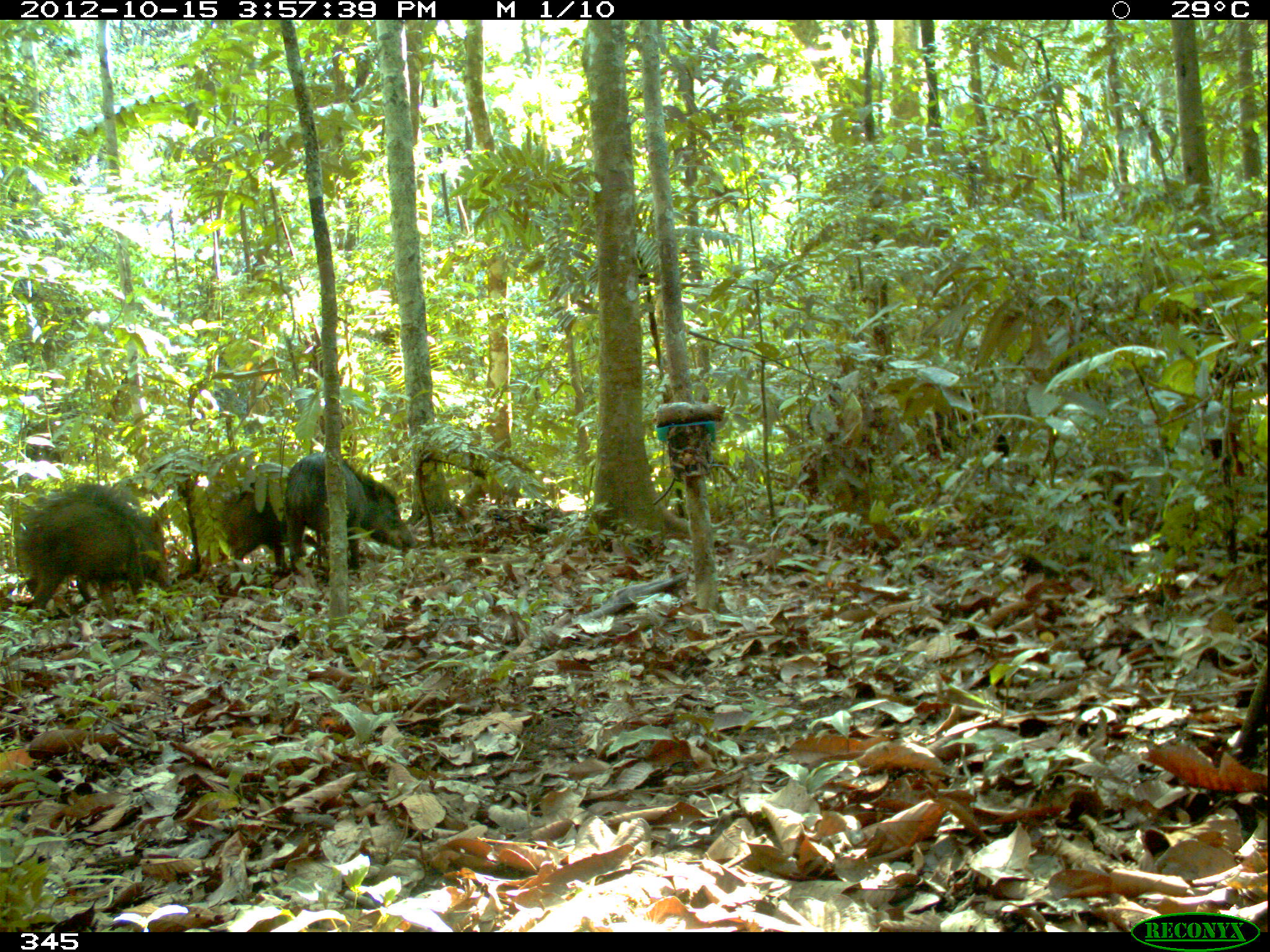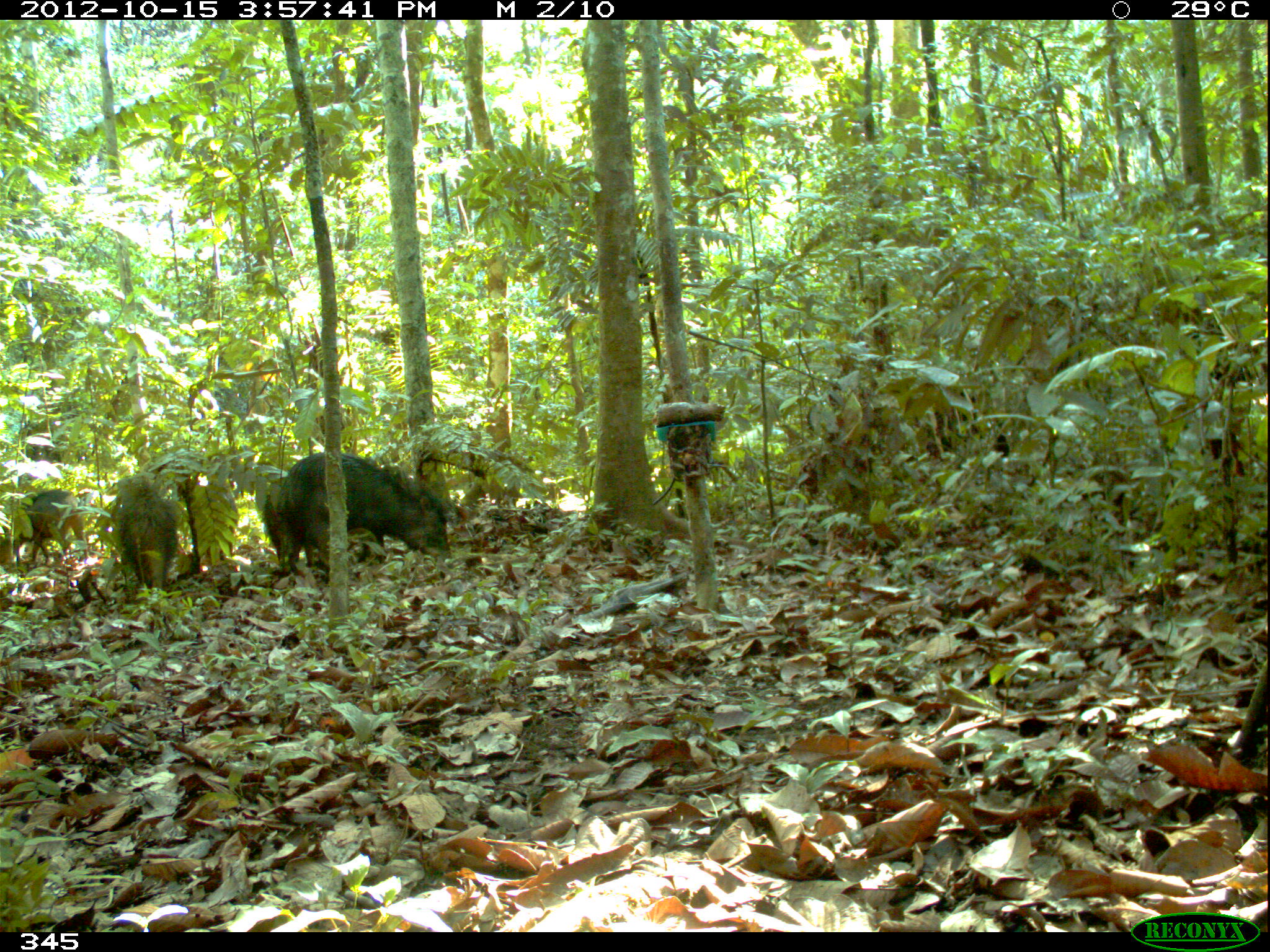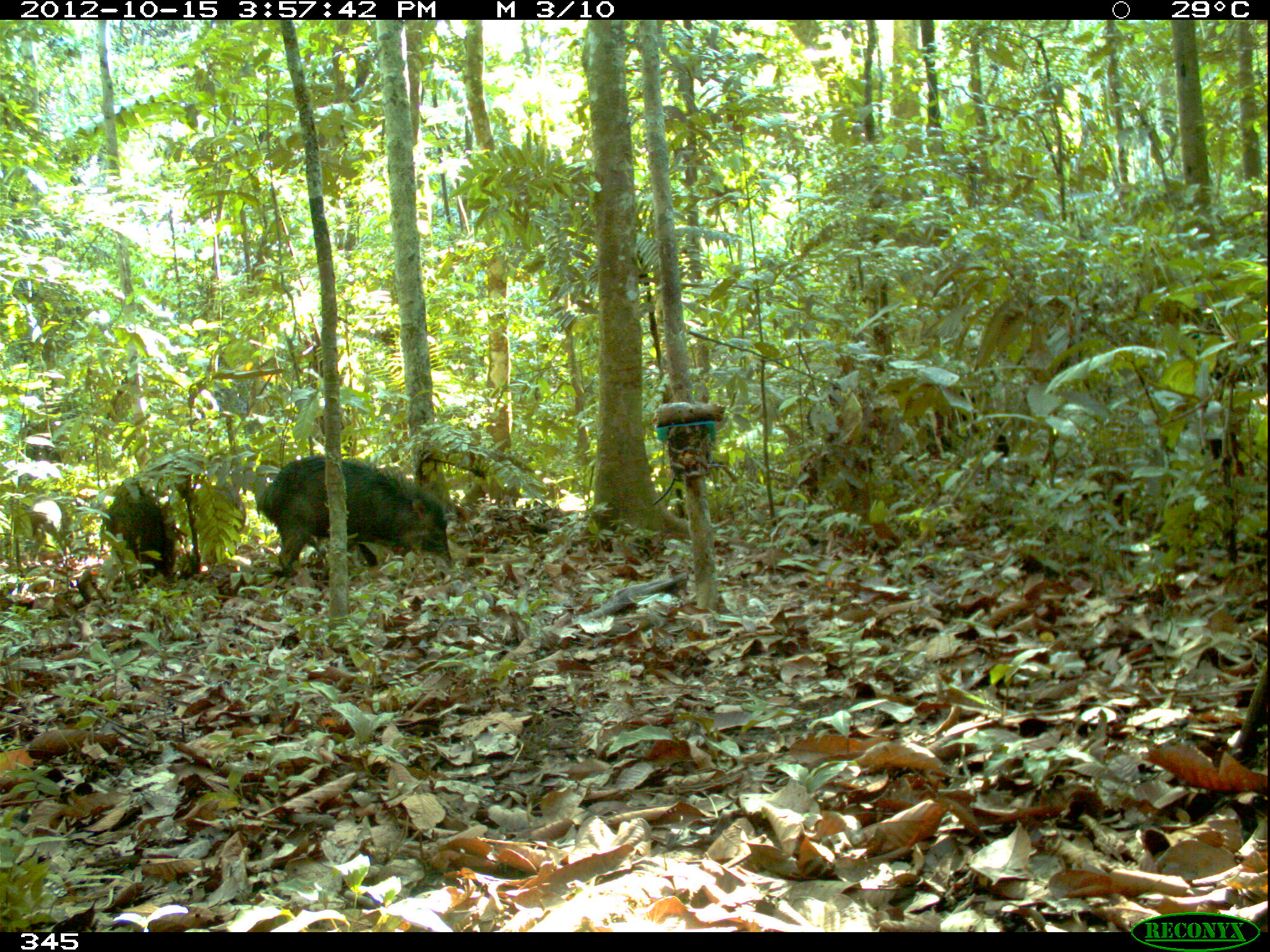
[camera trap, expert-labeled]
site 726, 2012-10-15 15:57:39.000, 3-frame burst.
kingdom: Animalia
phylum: Chordata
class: Mammalia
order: Artiodactyla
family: Tayassuidae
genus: Tayassu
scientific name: Tayassu pecari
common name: white-lipped peccary